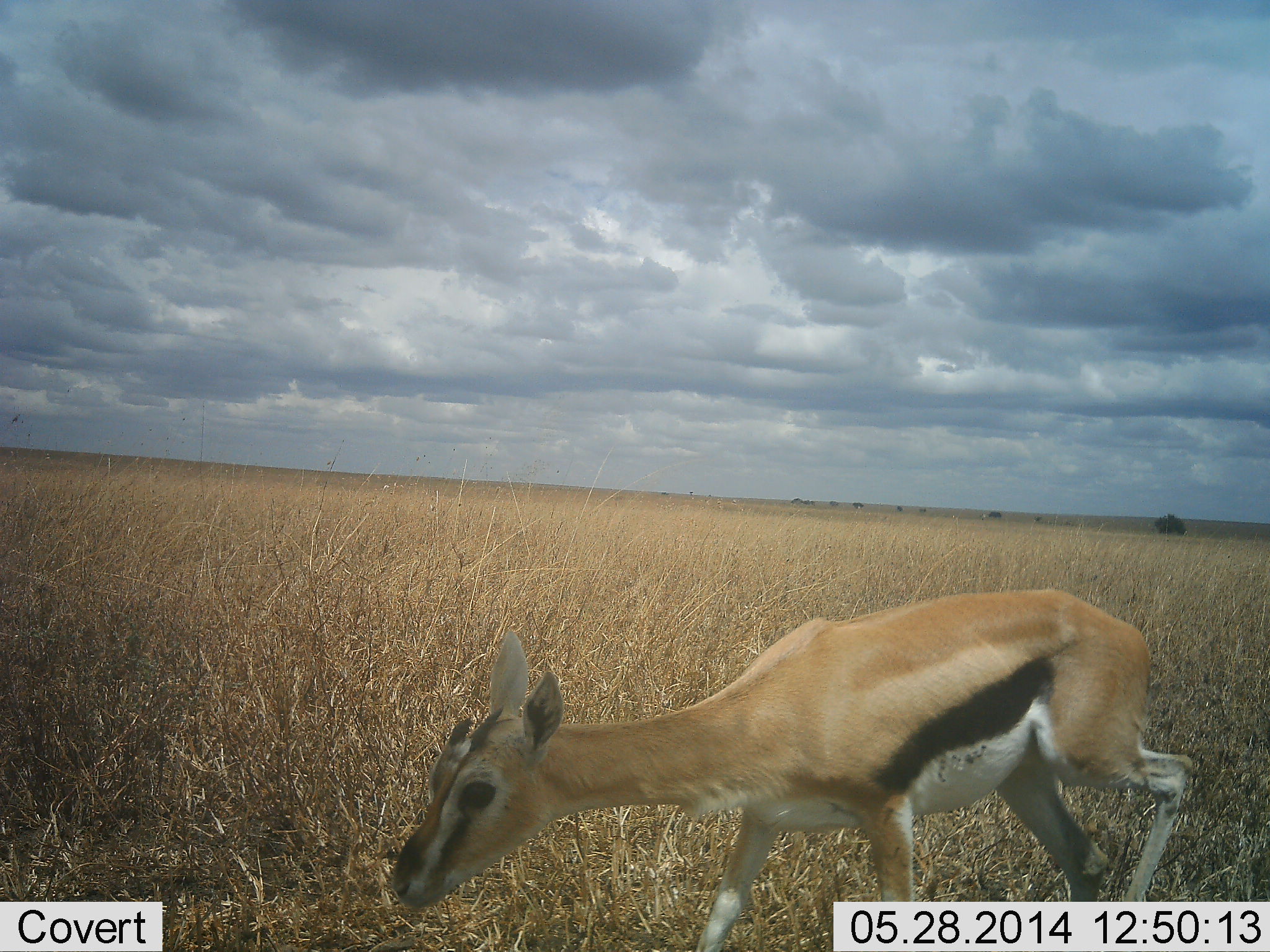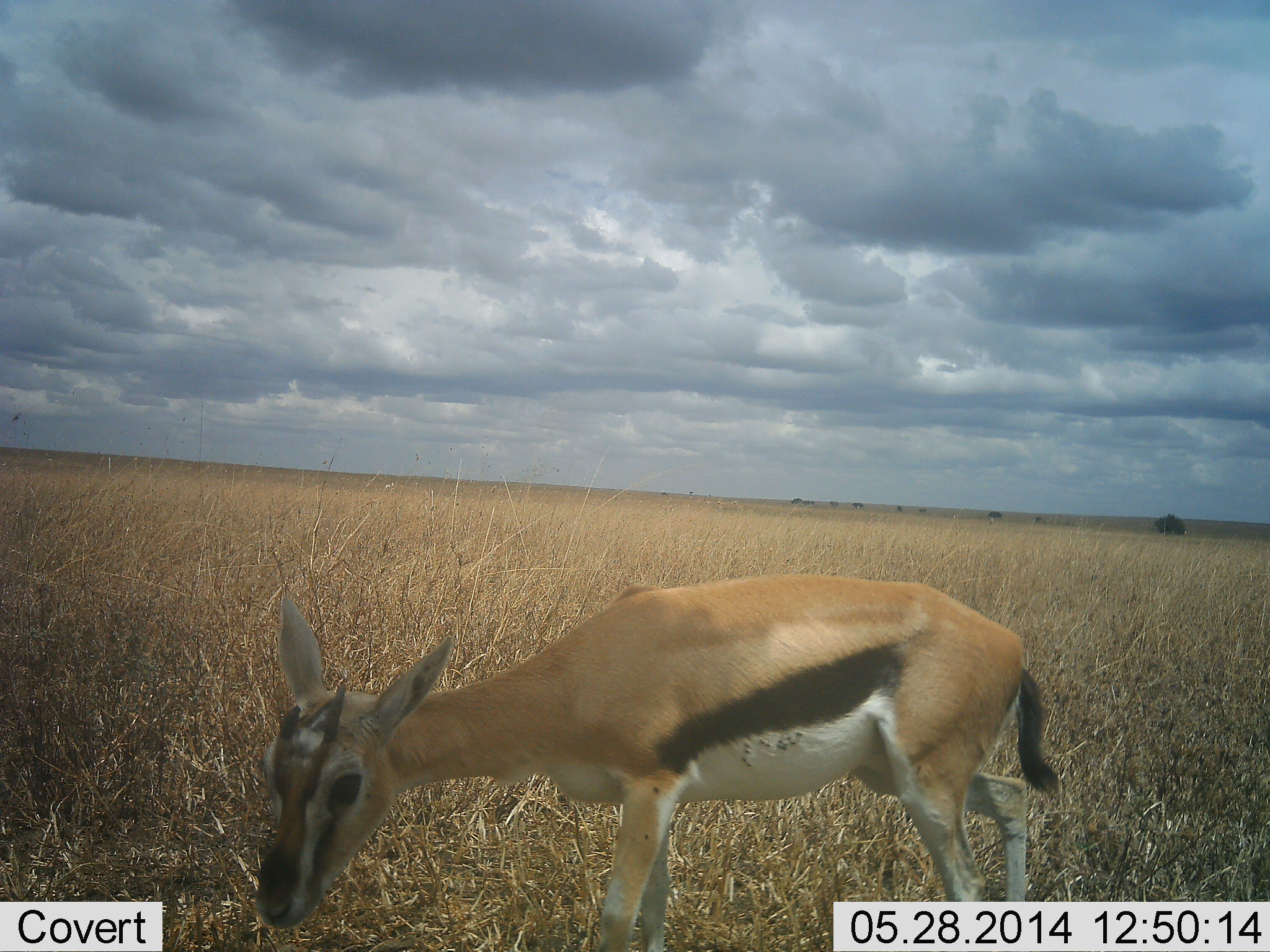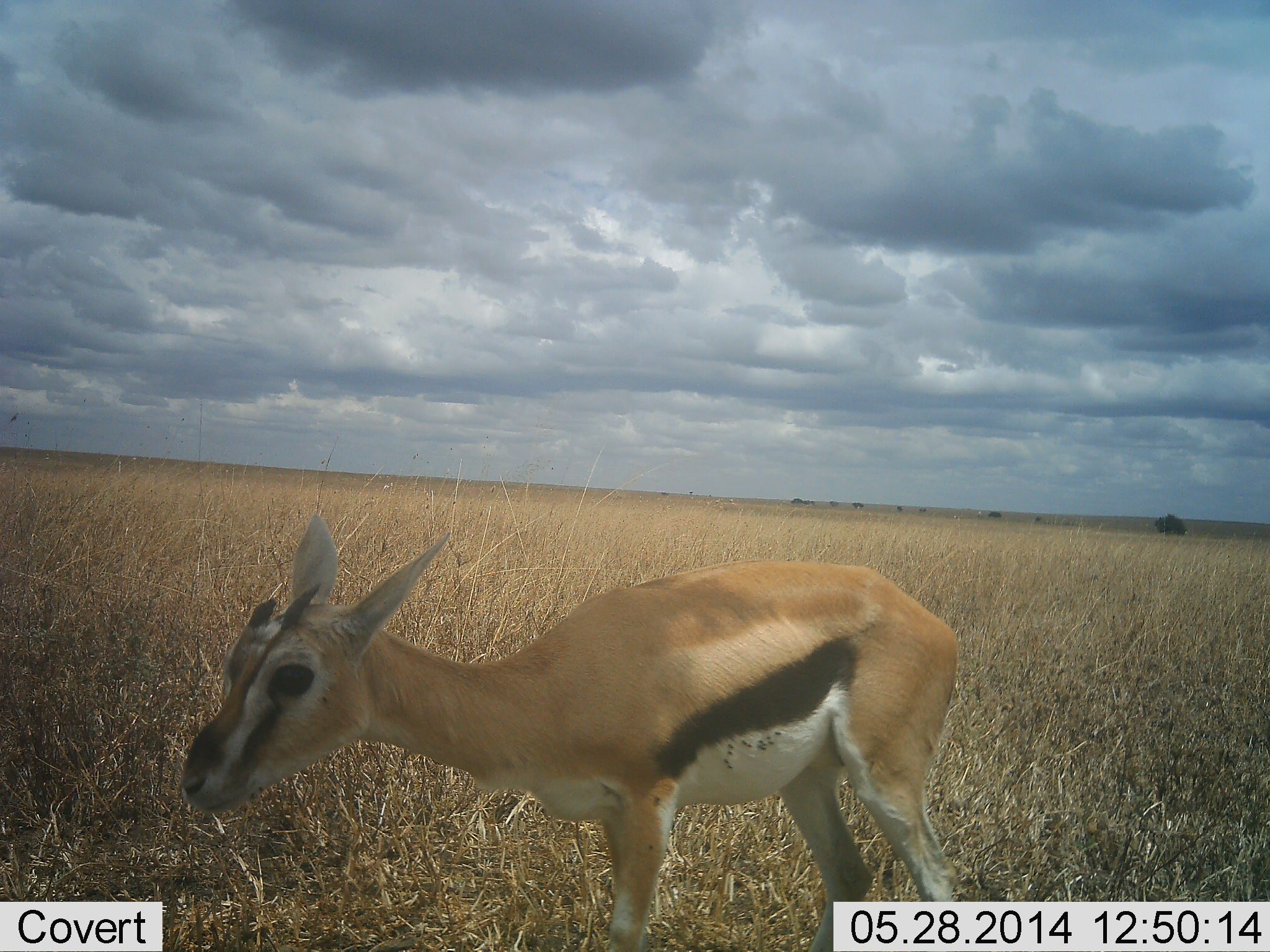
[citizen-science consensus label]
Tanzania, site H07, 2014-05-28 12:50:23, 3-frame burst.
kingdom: Animalia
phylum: Chordata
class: Mammalia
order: Artiodactyla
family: Bovidae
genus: Eudorcas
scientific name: Eudorcas thomsonii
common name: thomson's gazelle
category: gazellethomsons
Gazellethomsons (thomson's gazelle) (Eudorcas thomsonii), count 1. Behavior (volunteer vote fractions): standing 18%, resting 0%, moving 64%, interacting 0%. Young present (vote fraction): 0%. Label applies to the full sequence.